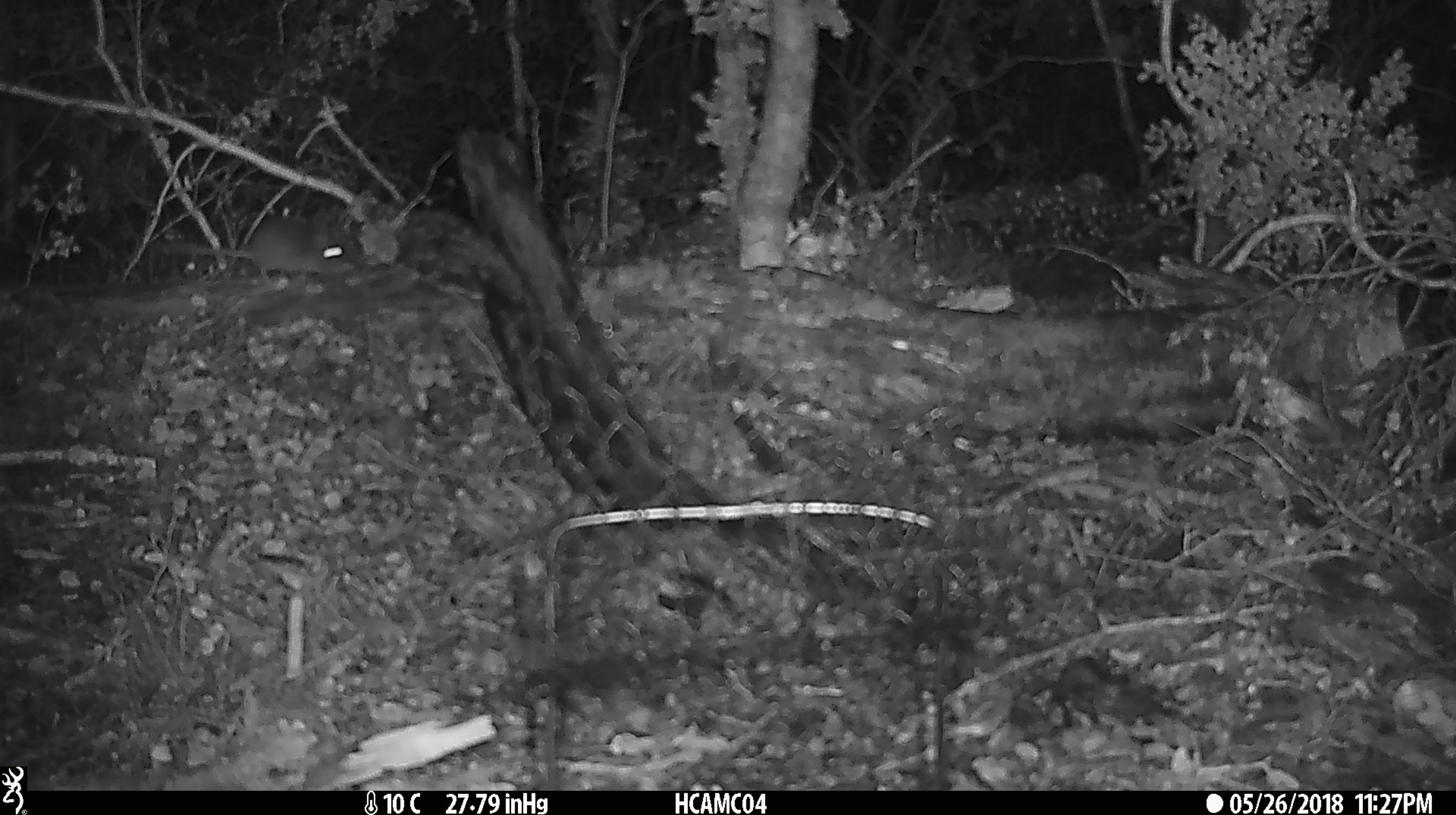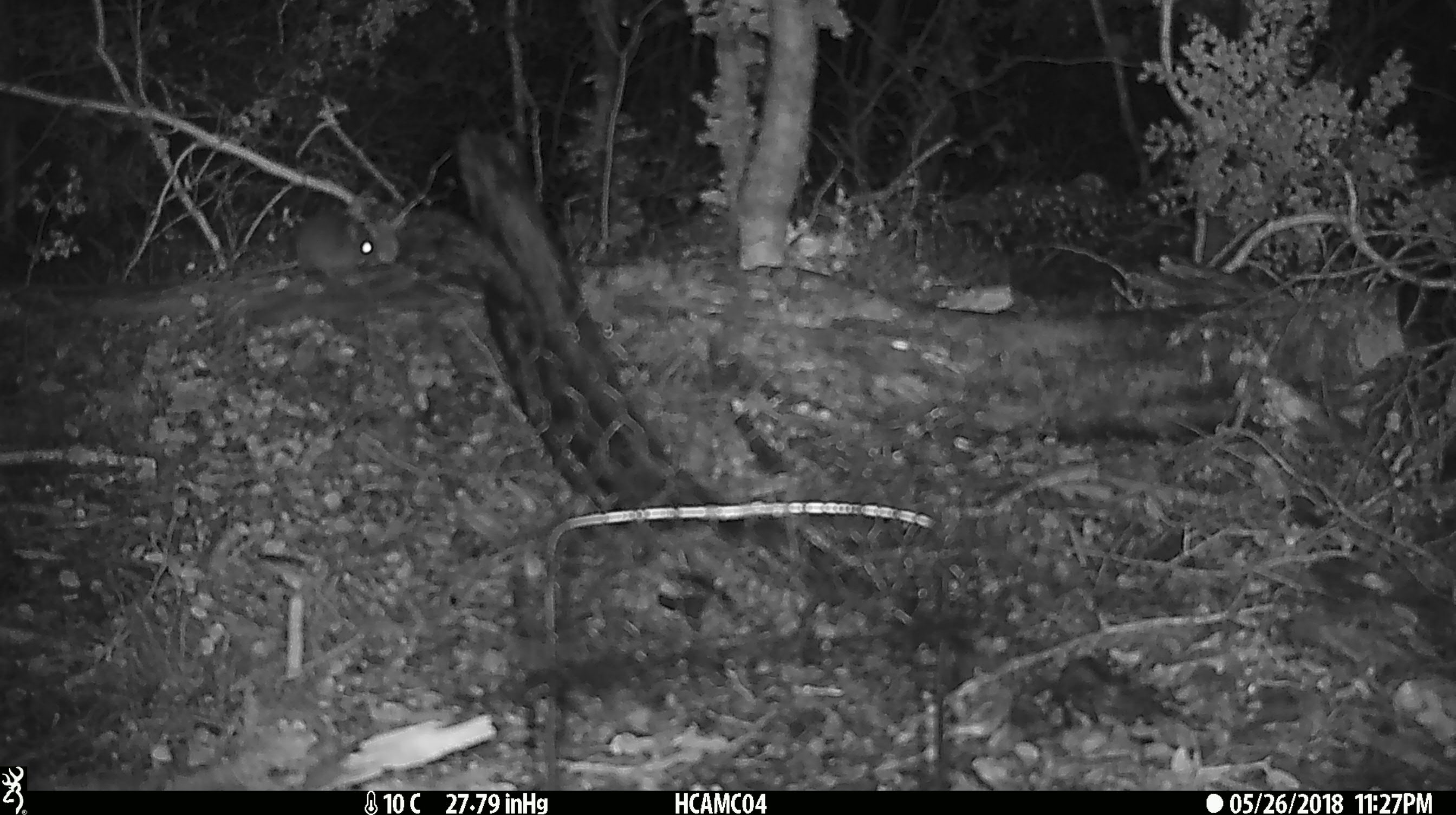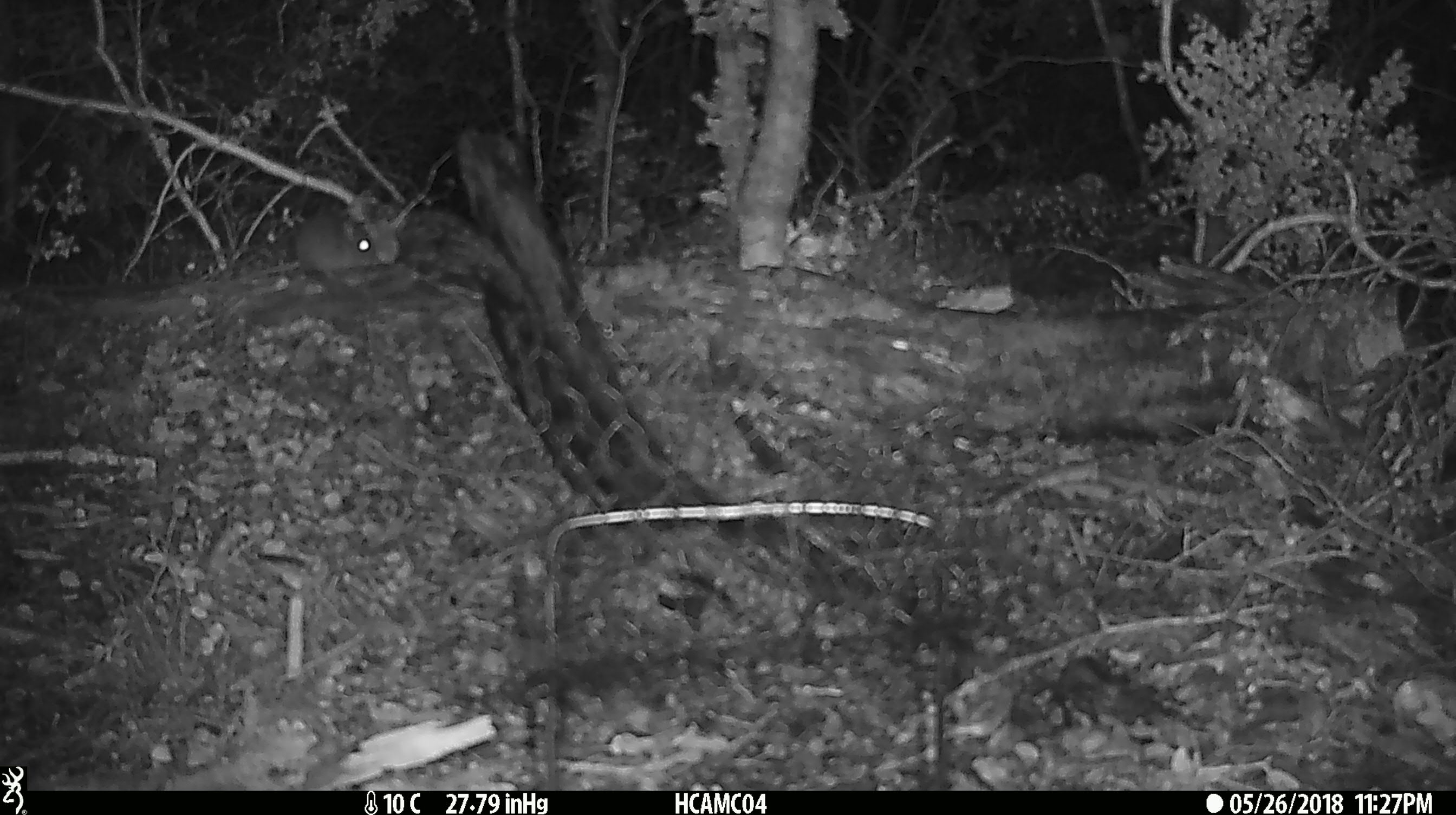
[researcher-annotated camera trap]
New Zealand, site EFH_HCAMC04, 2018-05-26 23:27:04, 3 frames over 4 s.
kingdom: Animalia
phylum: Chordata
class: Mammalia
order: Rodentia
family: Muridae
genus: Mus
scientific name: Mus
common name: mouse